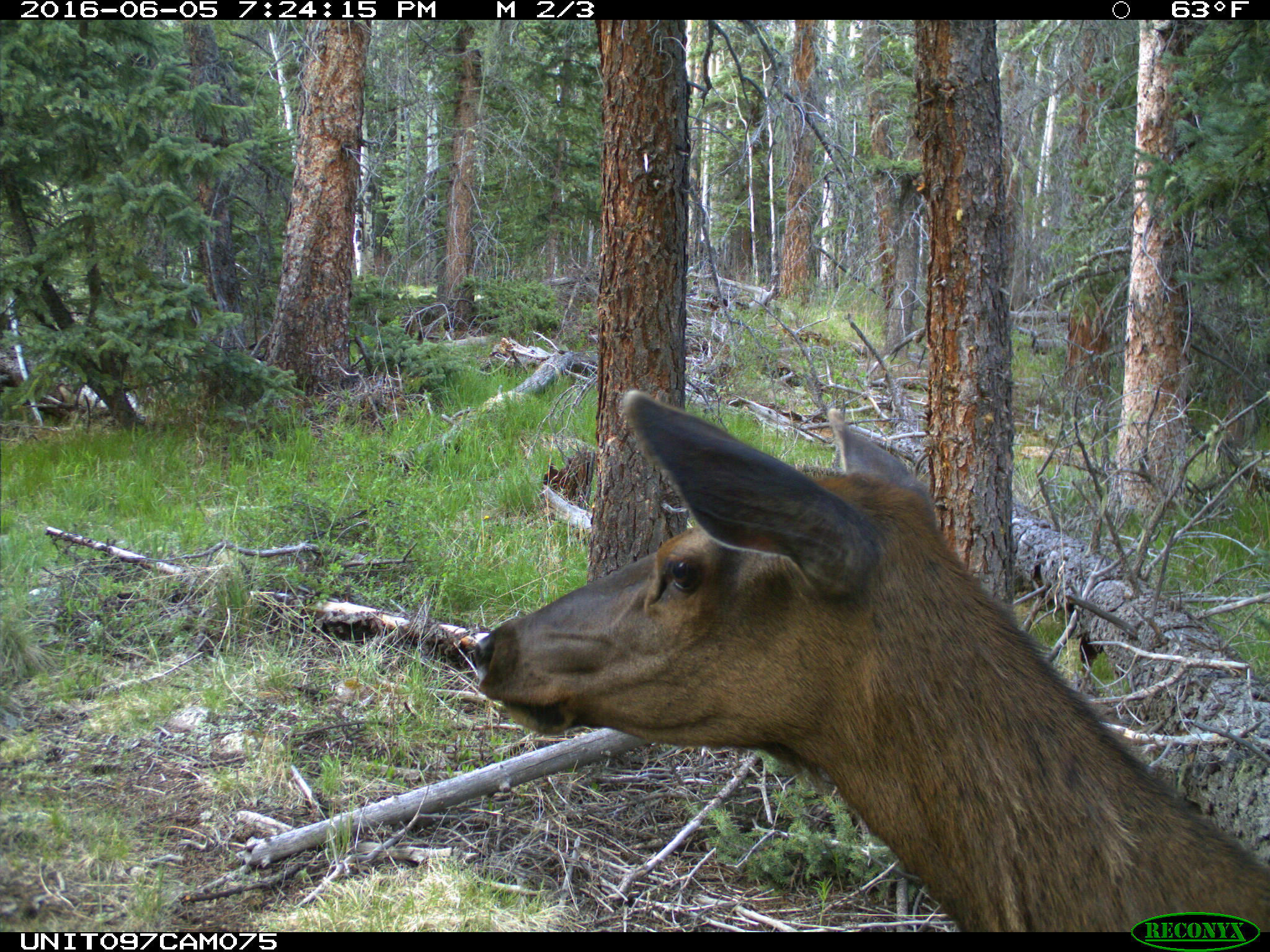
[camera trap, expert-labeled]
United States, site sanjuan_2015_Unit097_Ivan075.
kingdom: Animalia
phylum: Chordata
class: Mammalia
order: Artiodactyla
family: Cervidae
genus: Cervus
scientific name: Cervus elaphus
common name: red deer